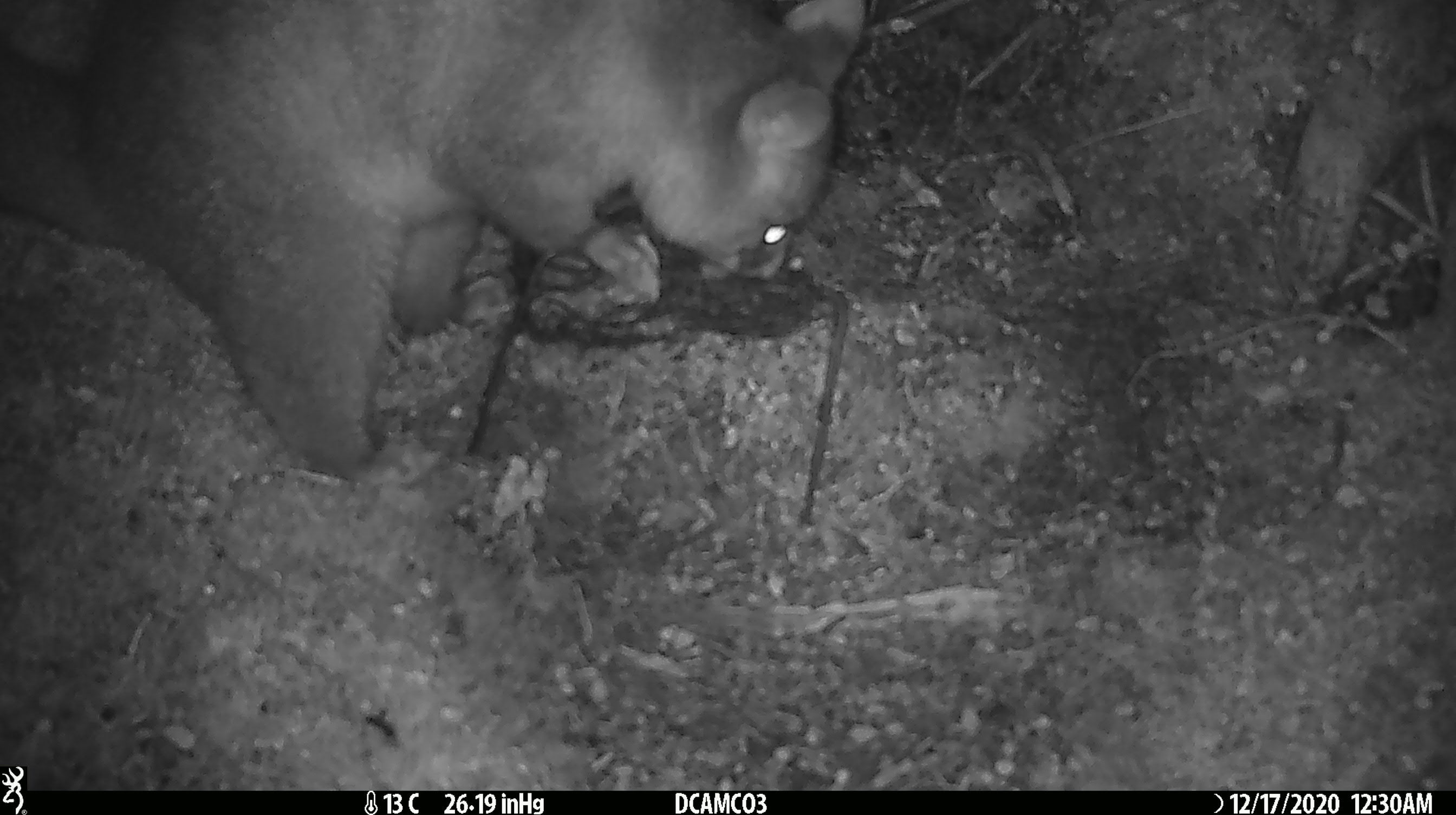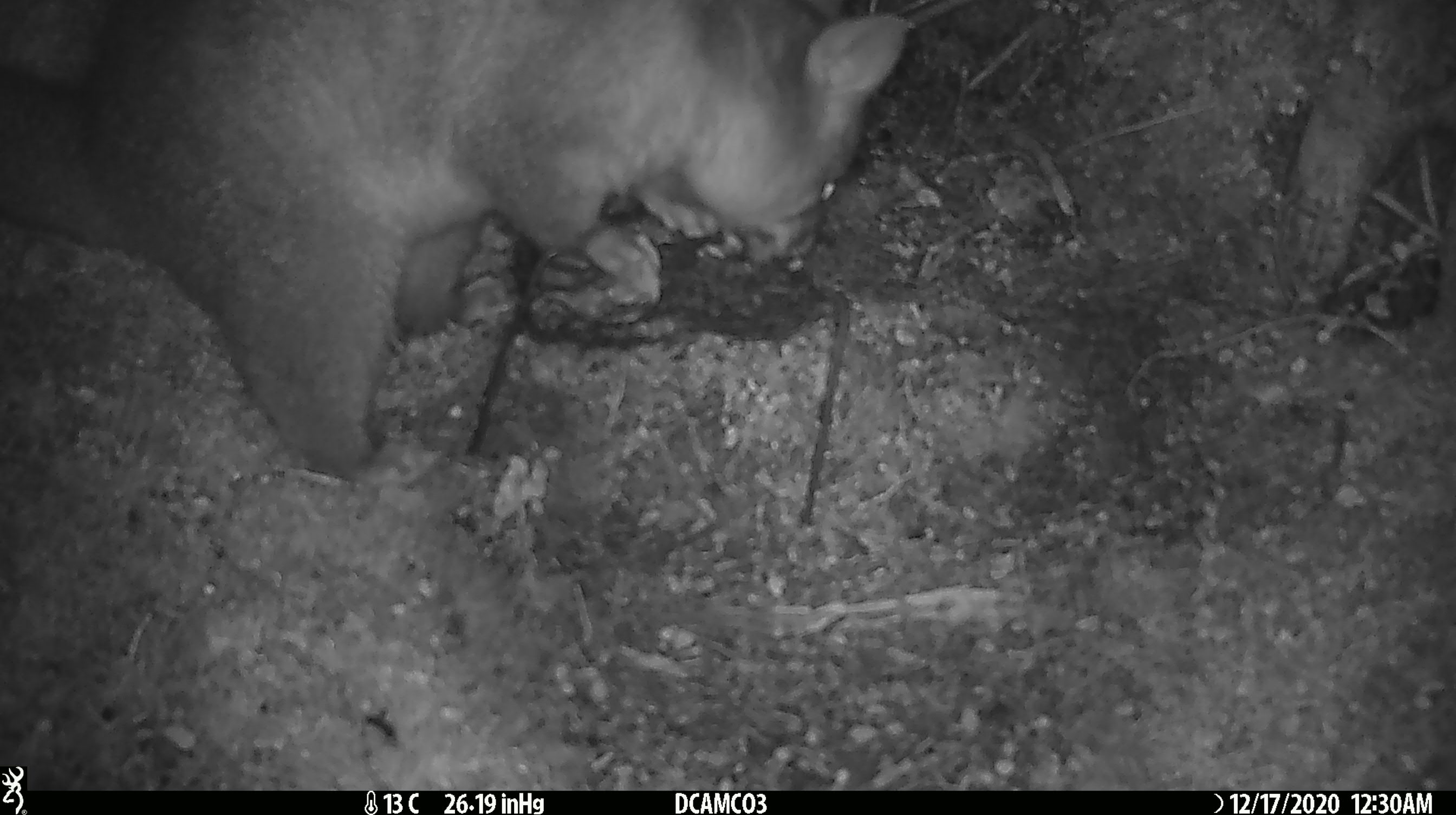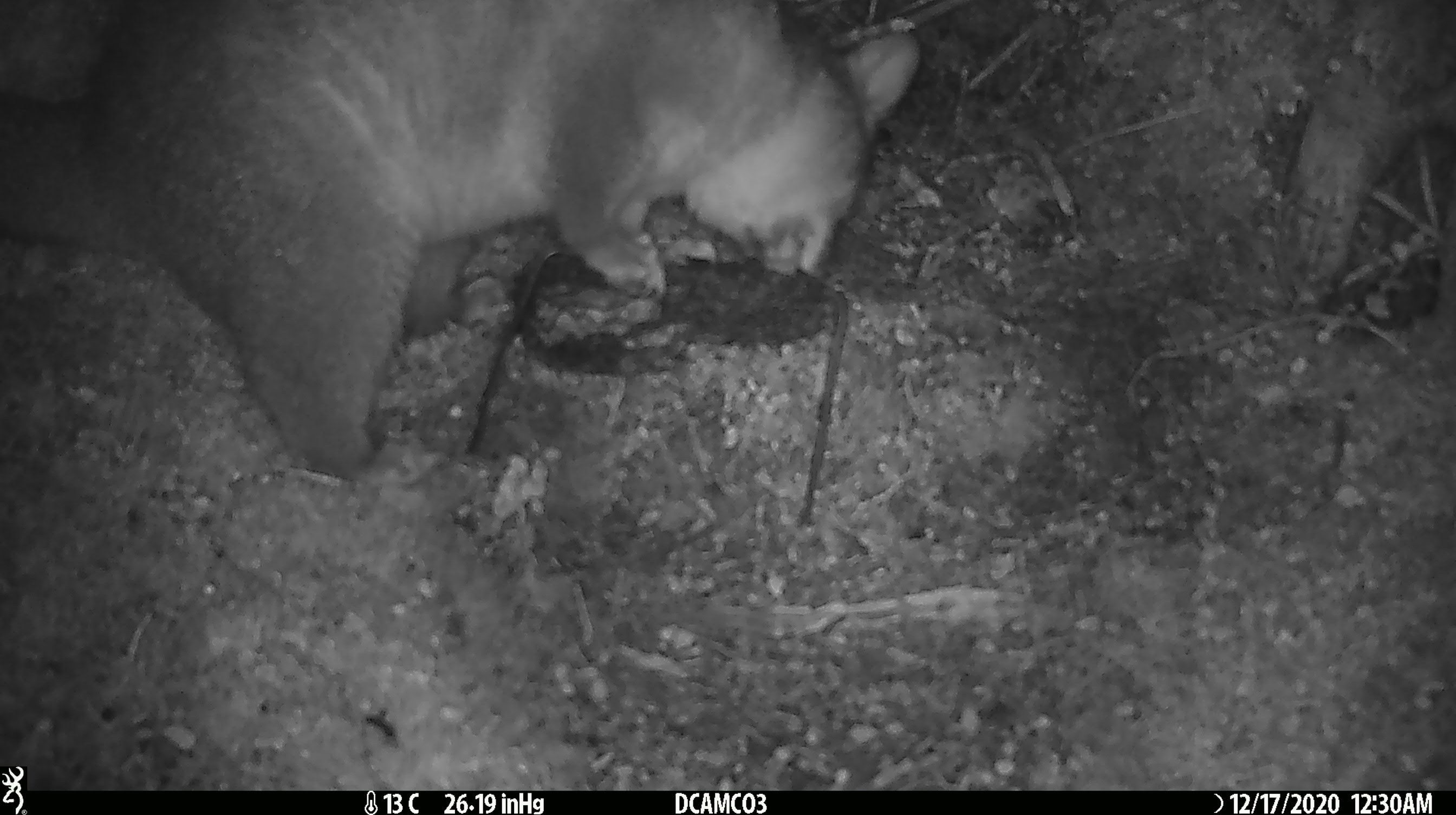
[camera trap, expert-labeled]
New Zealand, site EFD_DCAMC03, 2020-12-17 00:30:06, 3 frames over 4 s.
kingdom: Animalia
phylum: Chordata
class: Mammalia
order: Diprotodontia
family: Phalangeridae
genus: Trichosurus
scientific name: Trichosurus vulpecula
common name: common brushtail possum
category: possum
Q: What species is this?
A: Possum (common brushtail possum) (Trichosurus vulpecula).